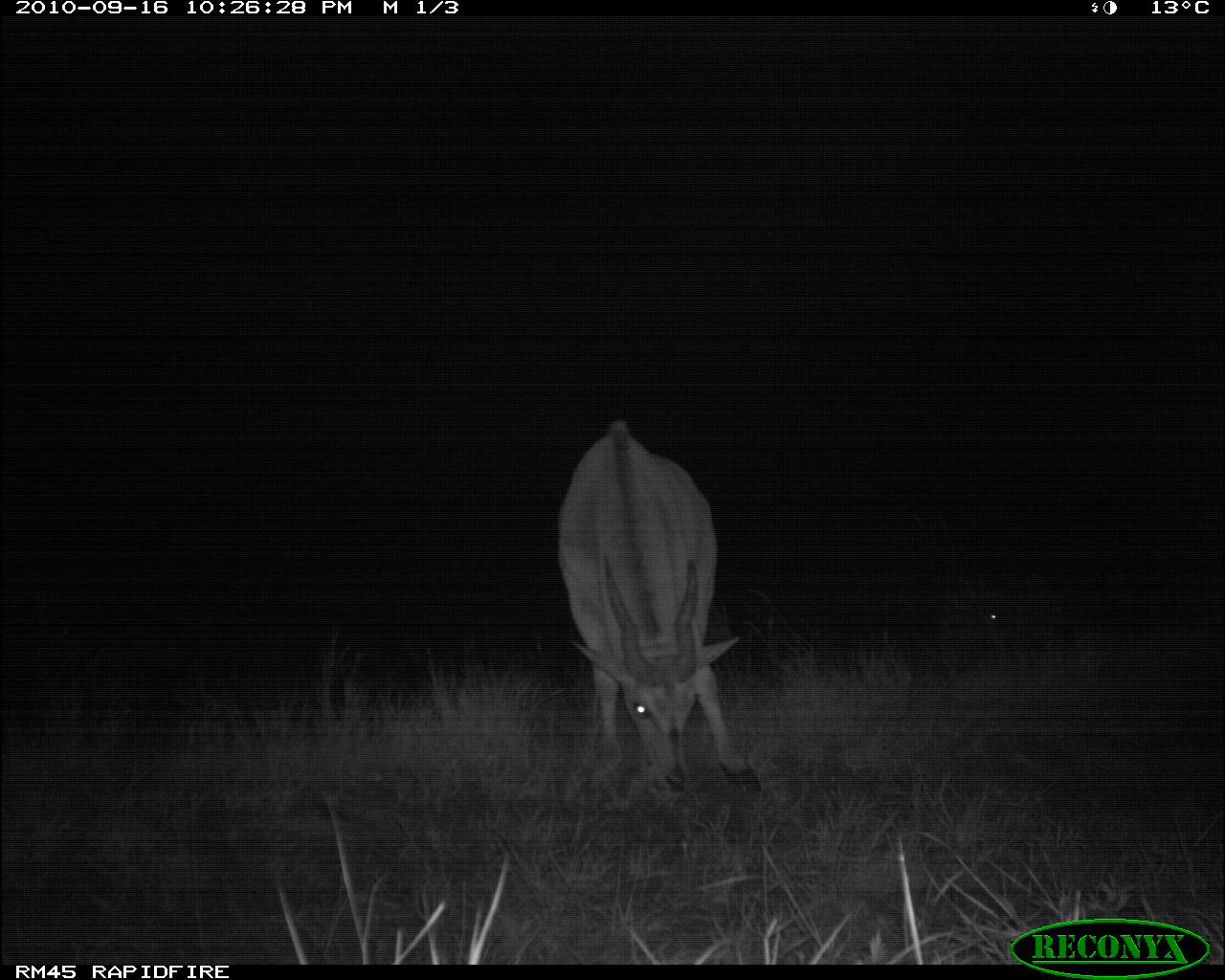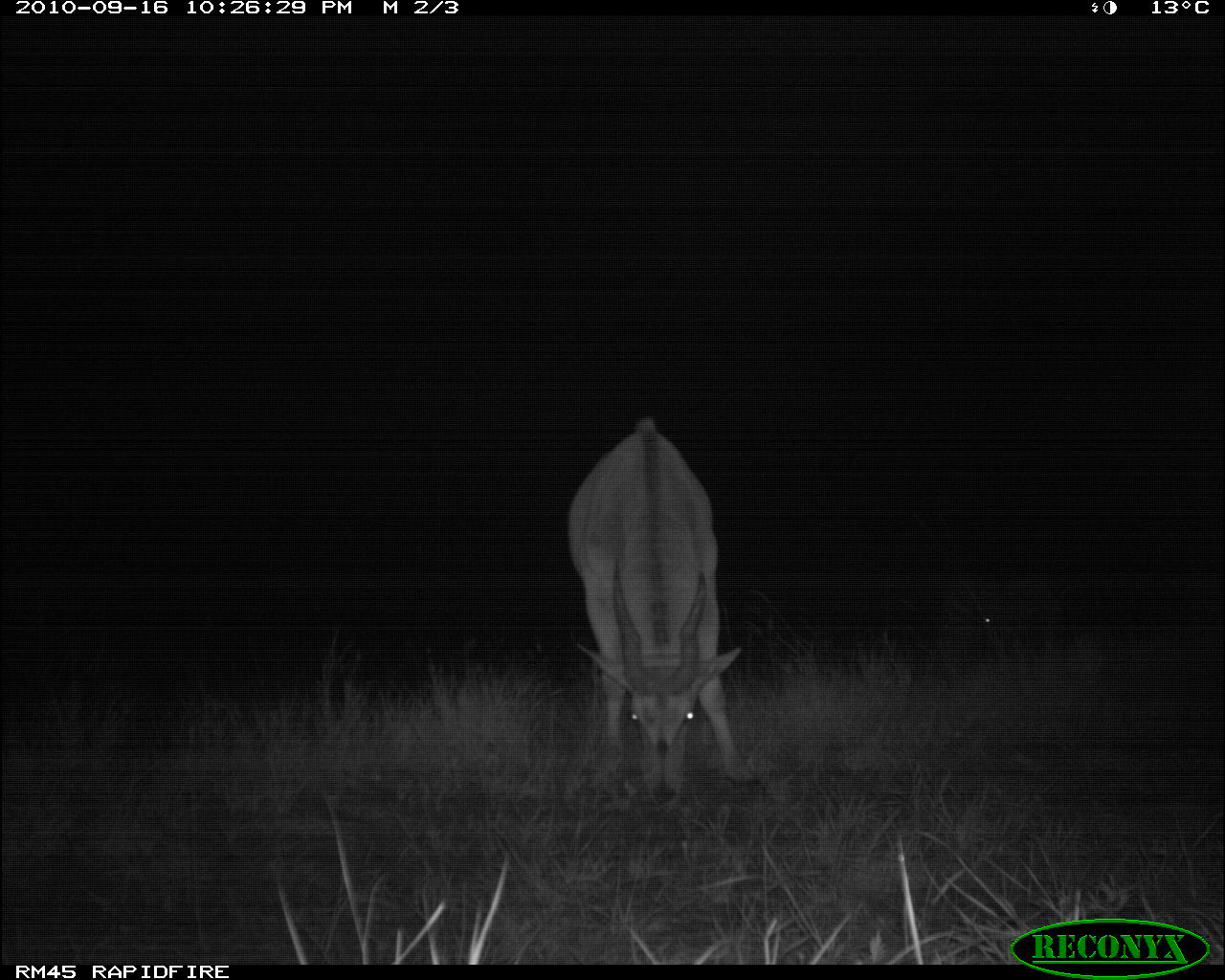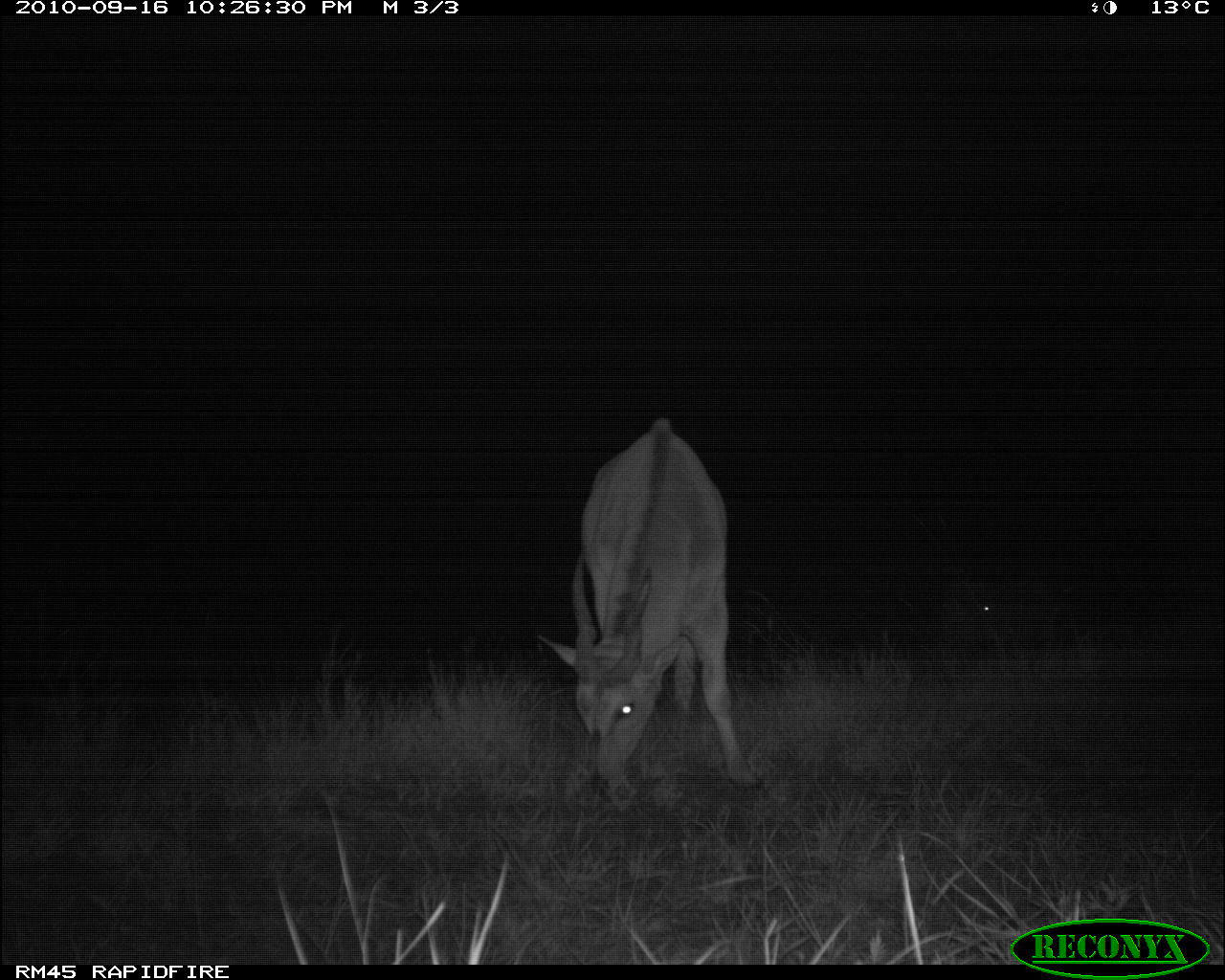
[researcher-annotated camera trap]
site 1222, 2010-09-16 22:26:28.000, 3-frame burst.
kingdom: Animalia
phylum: Chordata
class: Mammalia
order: Artiodactyla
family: Bovidae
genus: Tragelaphus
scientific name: Tragelaphus oryx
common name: eland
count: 2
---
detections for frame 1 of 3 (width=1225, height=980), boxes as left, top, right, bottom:
tragelaphus oryx: 555, 416, 753, 785